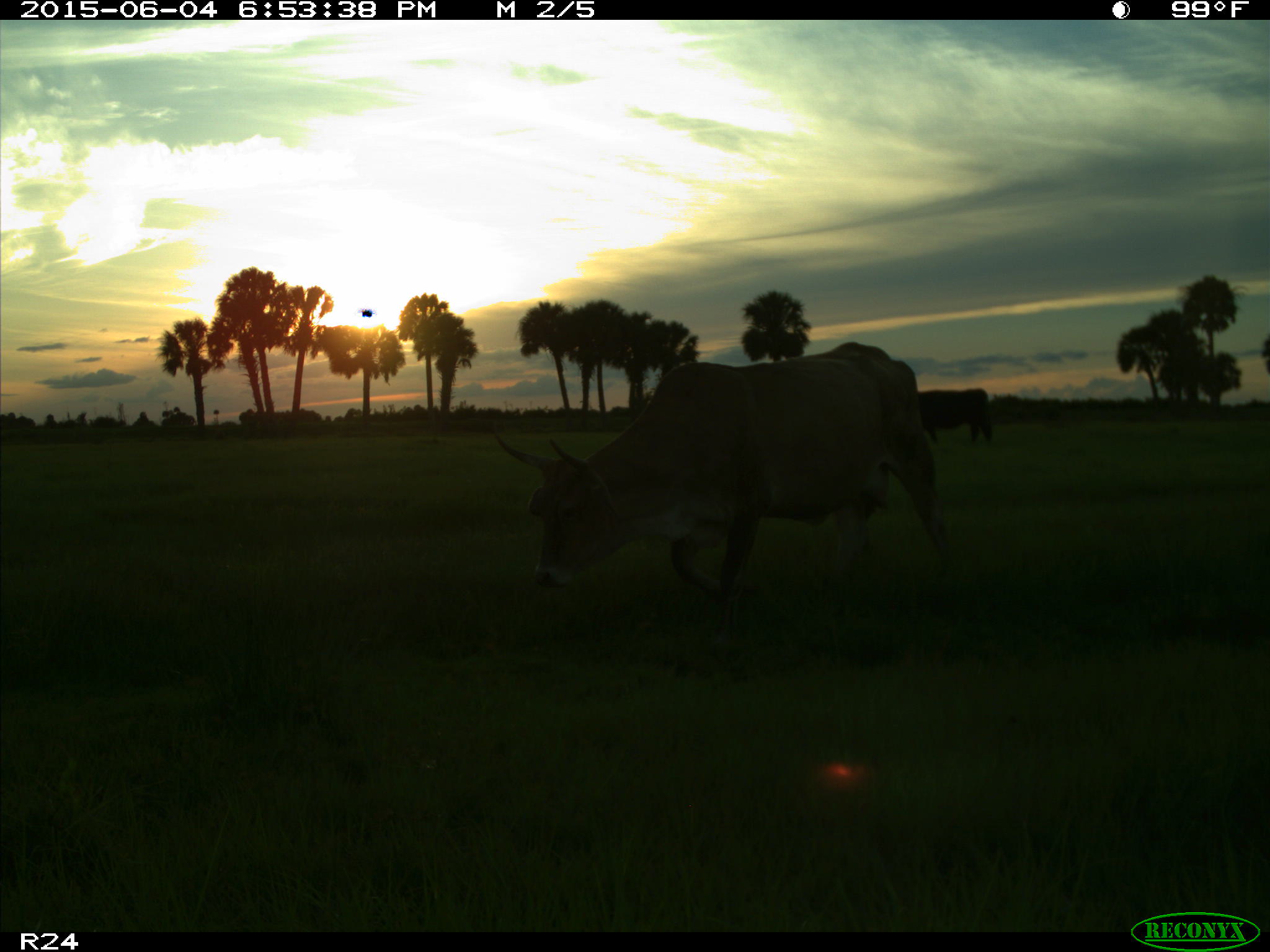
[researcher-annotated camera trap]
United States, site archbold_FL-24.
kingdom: Animalia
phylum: Chordata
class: Mammalia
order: Artiodactyla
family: Bovidae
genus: Bos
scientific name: Bos taurus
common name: domestic cow